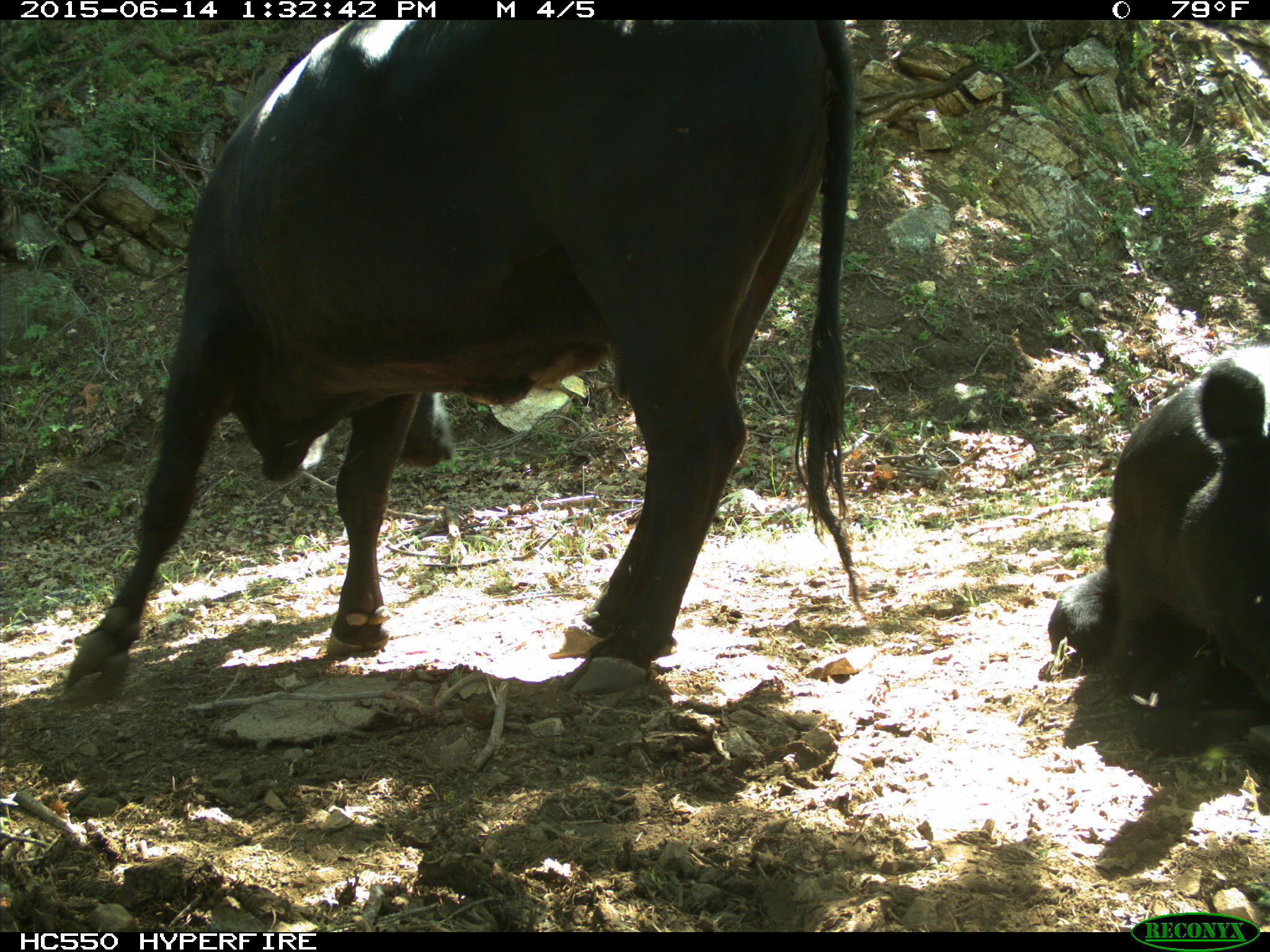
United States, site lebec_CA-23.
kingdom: Animalia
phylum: Chordata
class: Mammalia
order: Artiodactyla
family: Bovidae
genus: Bos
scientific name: Bos taurus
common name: domestic cow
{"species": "Bos taurus (domestic cow)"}